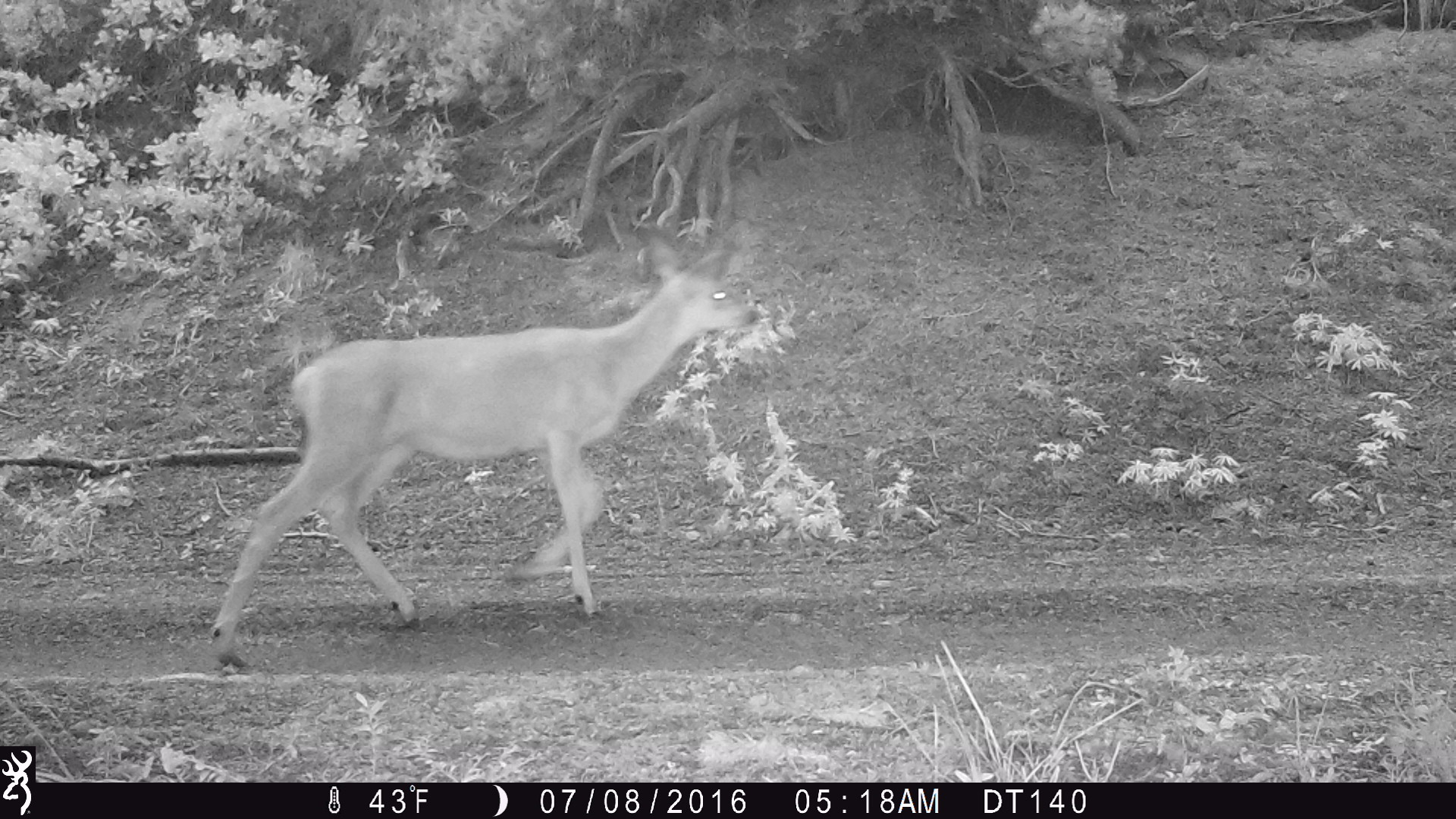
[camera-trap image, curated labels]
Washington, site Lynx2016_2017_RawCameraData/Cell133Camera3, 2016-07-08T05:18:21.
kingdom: Animalia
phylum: Chordata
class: Mammalia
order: Artiodactyla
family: Cervidae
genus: Odocoileus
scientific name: Odocoileus hemionus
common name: mule deer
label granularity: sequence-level